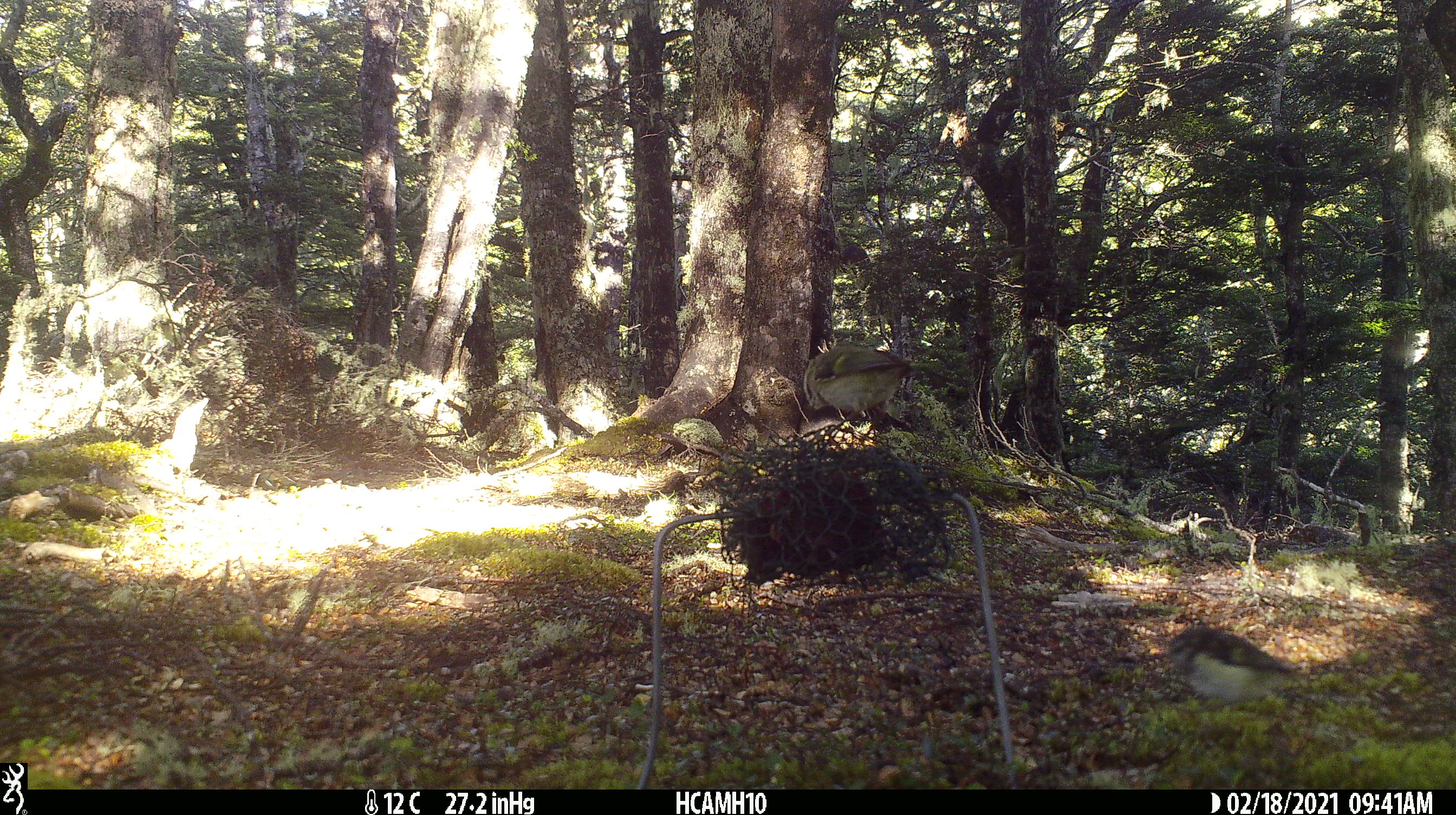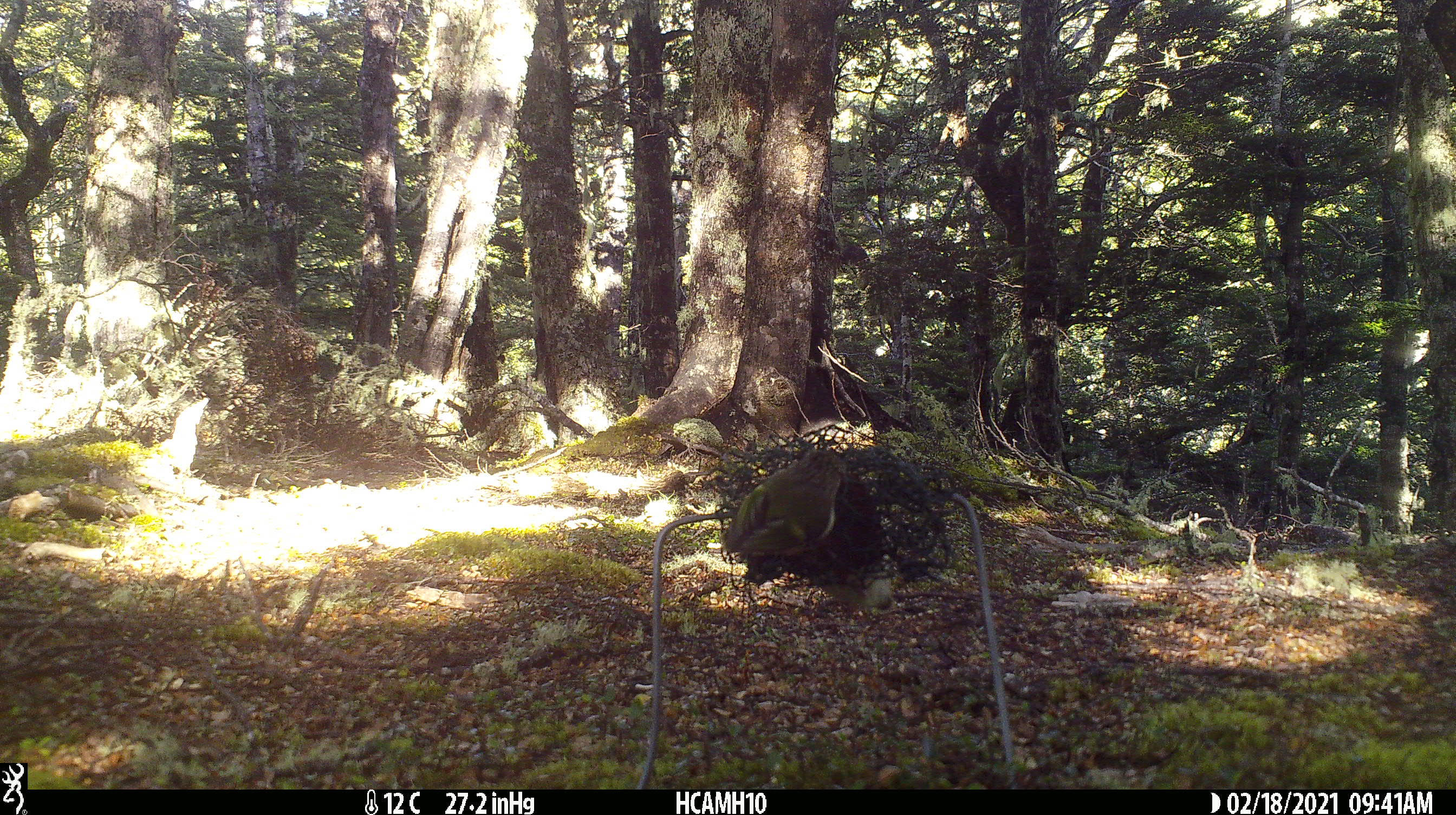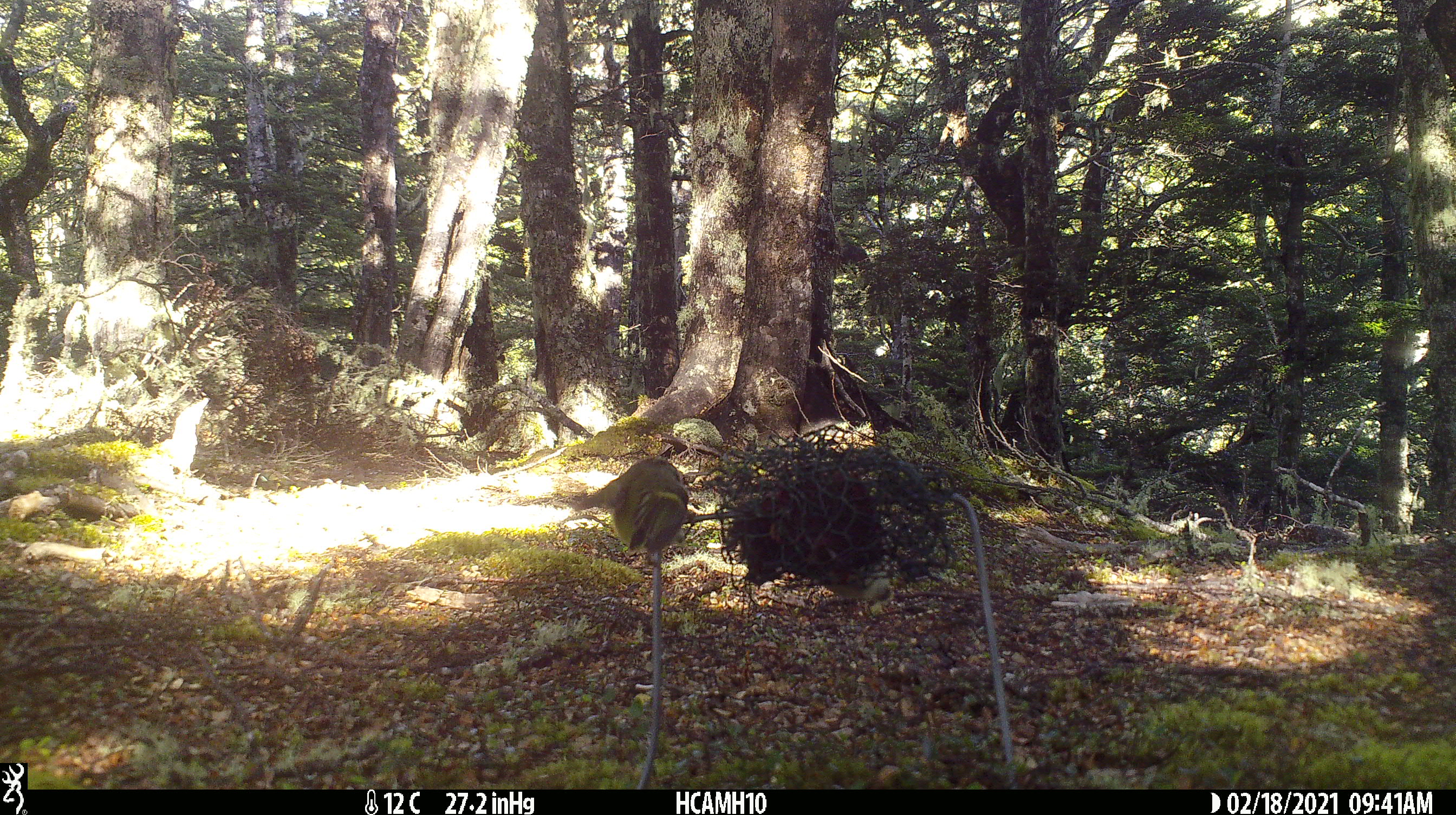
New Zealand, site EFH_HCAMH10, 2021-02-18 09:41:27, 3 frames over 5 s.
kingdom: Animalia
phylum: Chordata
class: Aves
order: Passeriformes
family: Acanthisittidae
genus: Acanthisitta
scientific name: Acanthisitta chloris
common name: rifleman